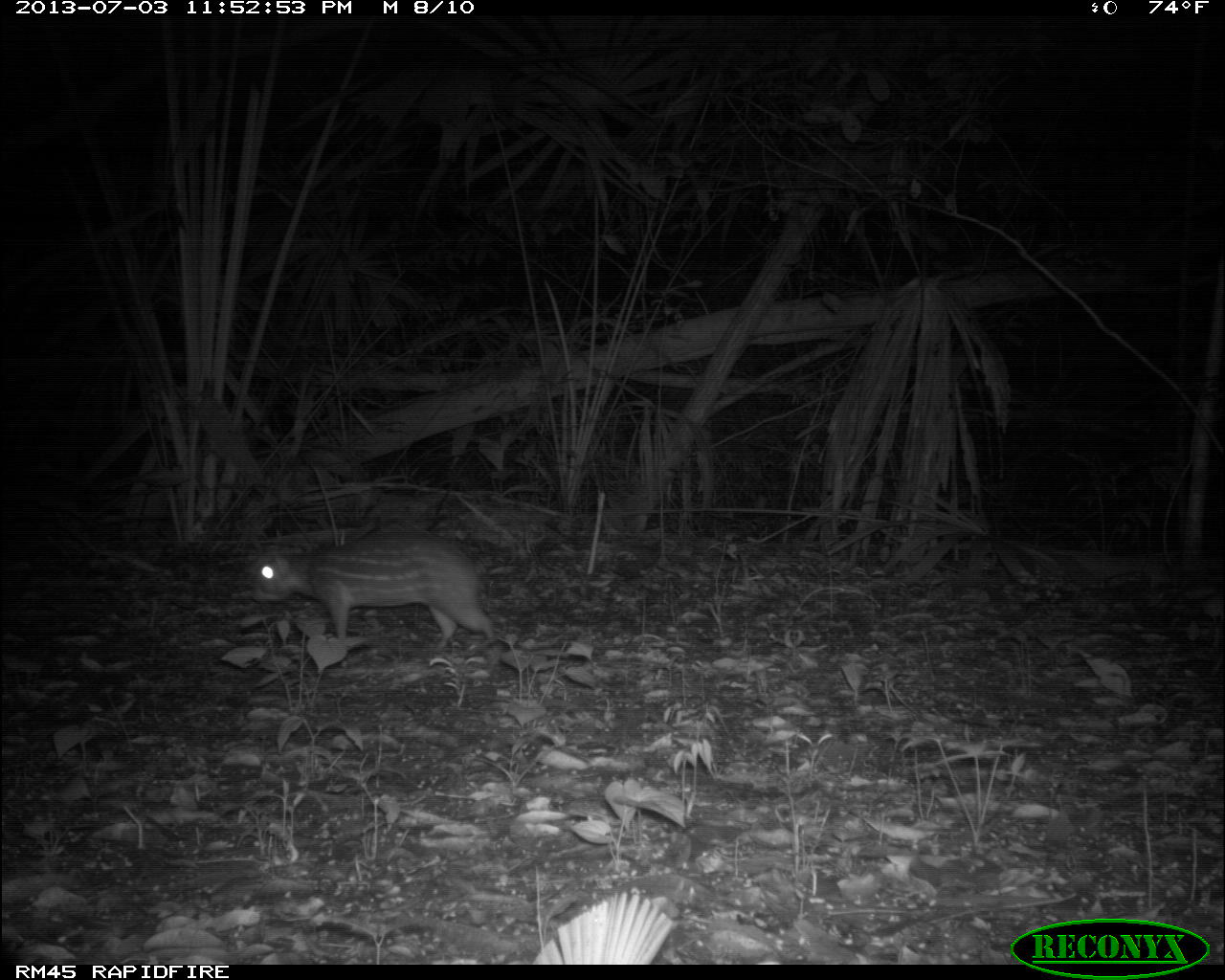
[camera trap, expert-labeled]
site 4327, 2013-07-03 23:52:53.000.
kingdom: Animalia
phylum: Chordata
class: Mammalia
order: Rodentia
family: Cuniculidae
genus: Cuniculus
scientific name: Cuniculus paca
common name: lowland paca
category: agouti paca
Agouti paca (lowland paca) (Cuniculus paca), count 1.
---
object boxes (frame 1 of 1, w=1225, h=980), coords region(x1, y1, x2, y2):
agouti paca: region(239, 534, 495, 655)